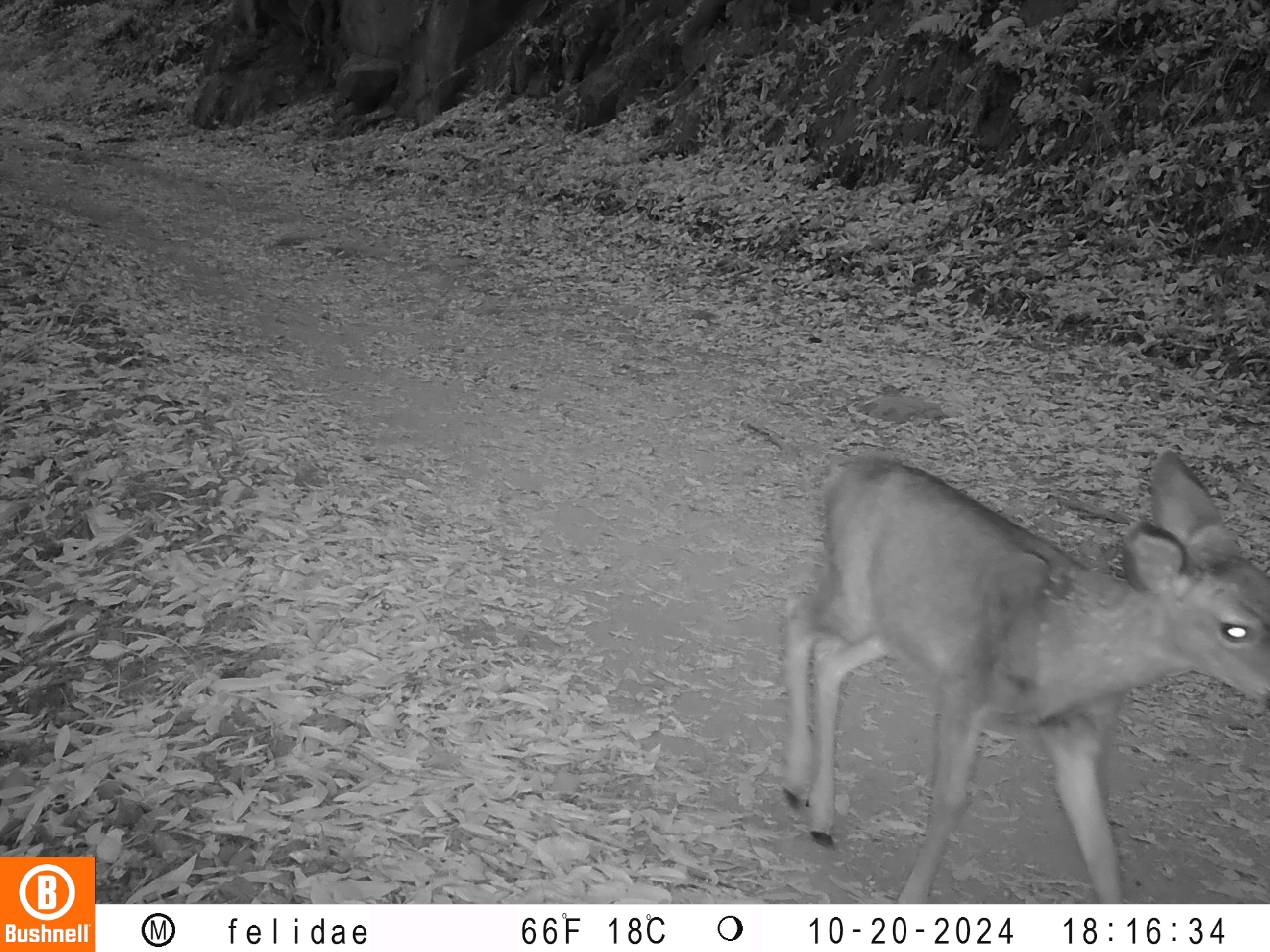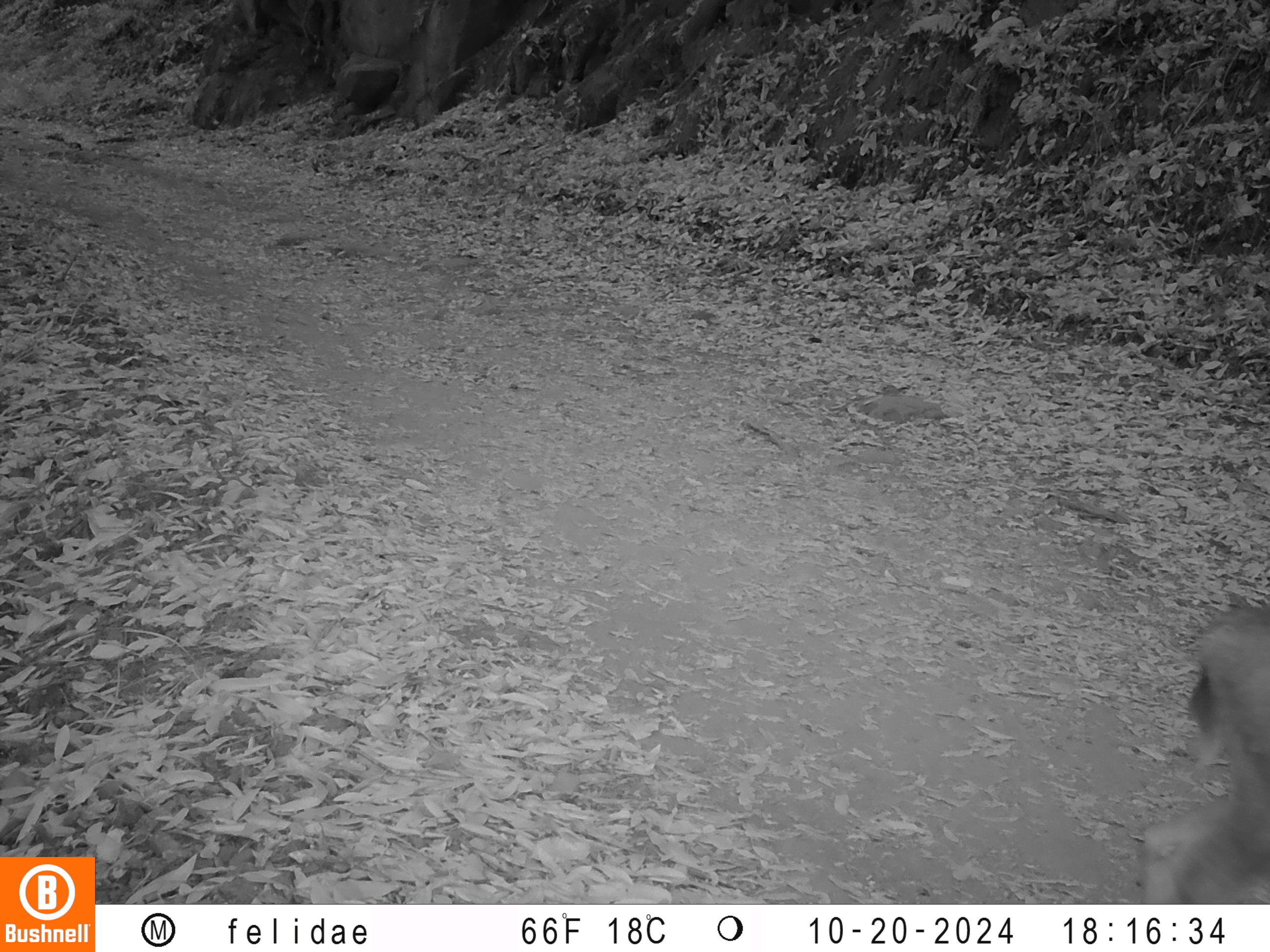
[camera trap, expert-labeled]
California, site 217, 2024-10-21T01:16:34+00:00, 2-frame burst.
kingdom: Animalia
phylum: Chordata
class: Mammalia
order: Artiodactyla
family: Cervidae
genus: Odocoileus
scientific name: Odocoileus hemionus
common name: mule deer